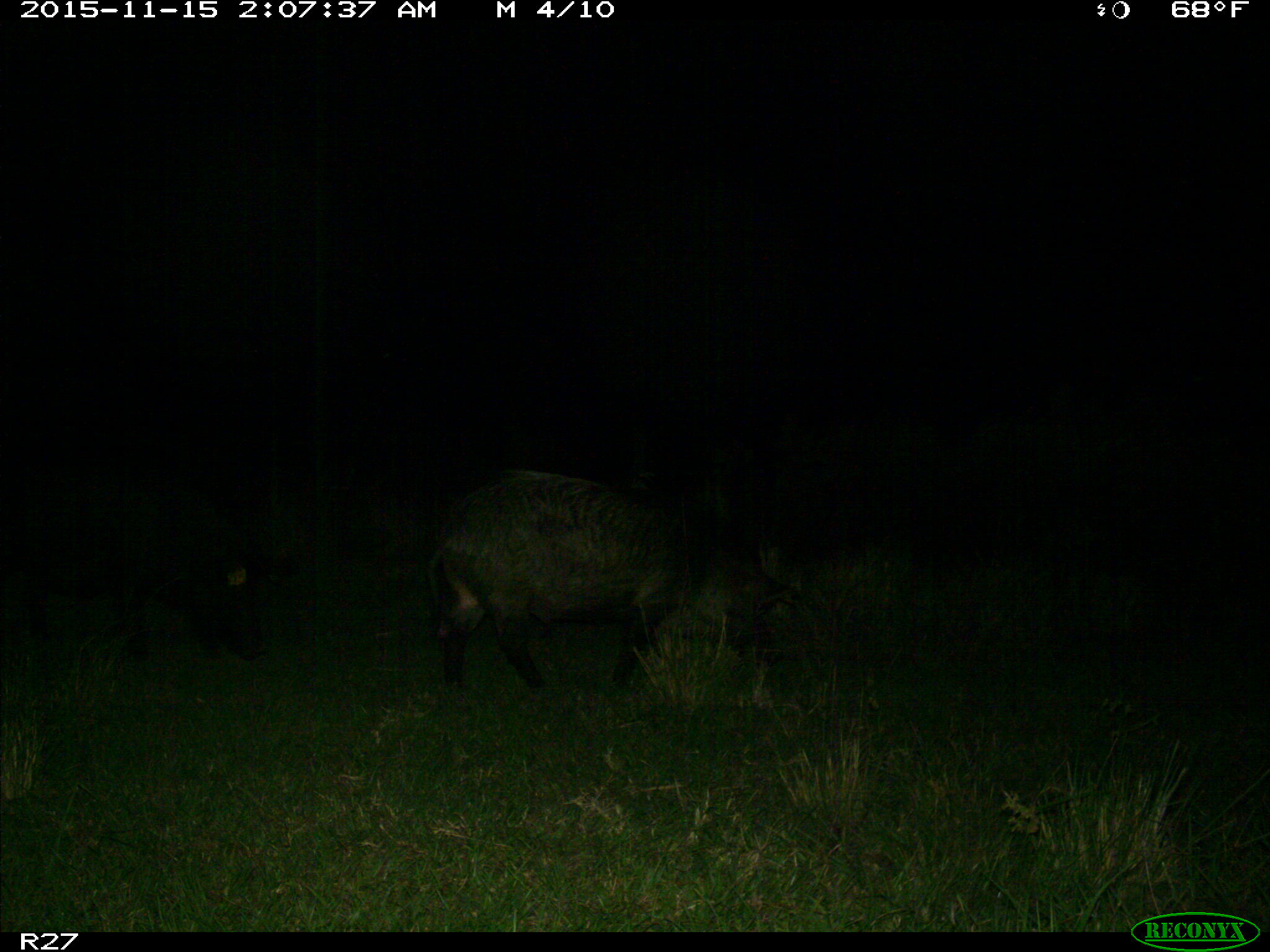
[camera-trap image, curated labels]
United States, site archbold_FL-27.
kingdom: Animalia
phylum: Chordata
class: Mammalia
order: Artiodactyla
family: Suidae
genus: Sus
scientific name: Sus scrofa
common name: wild boar